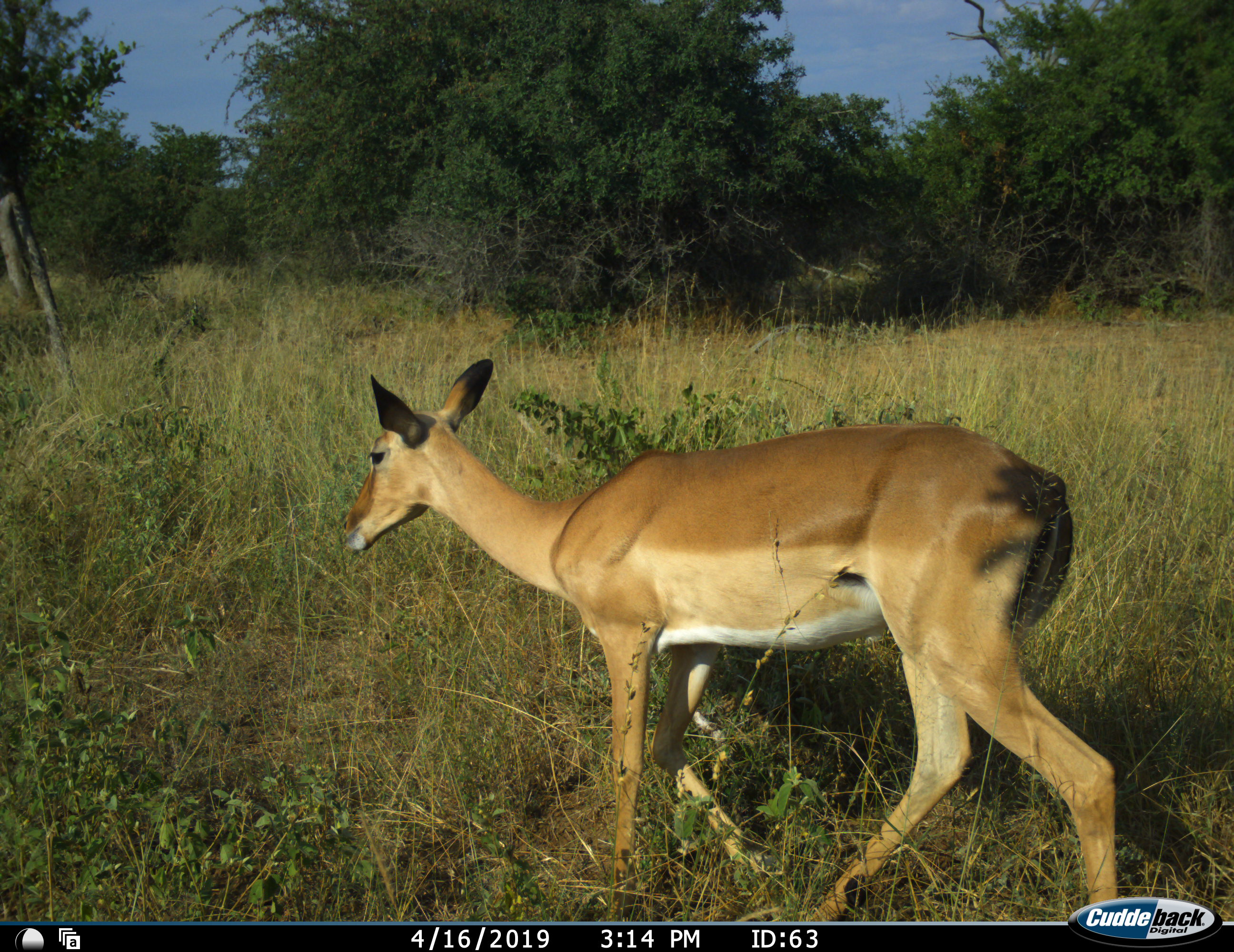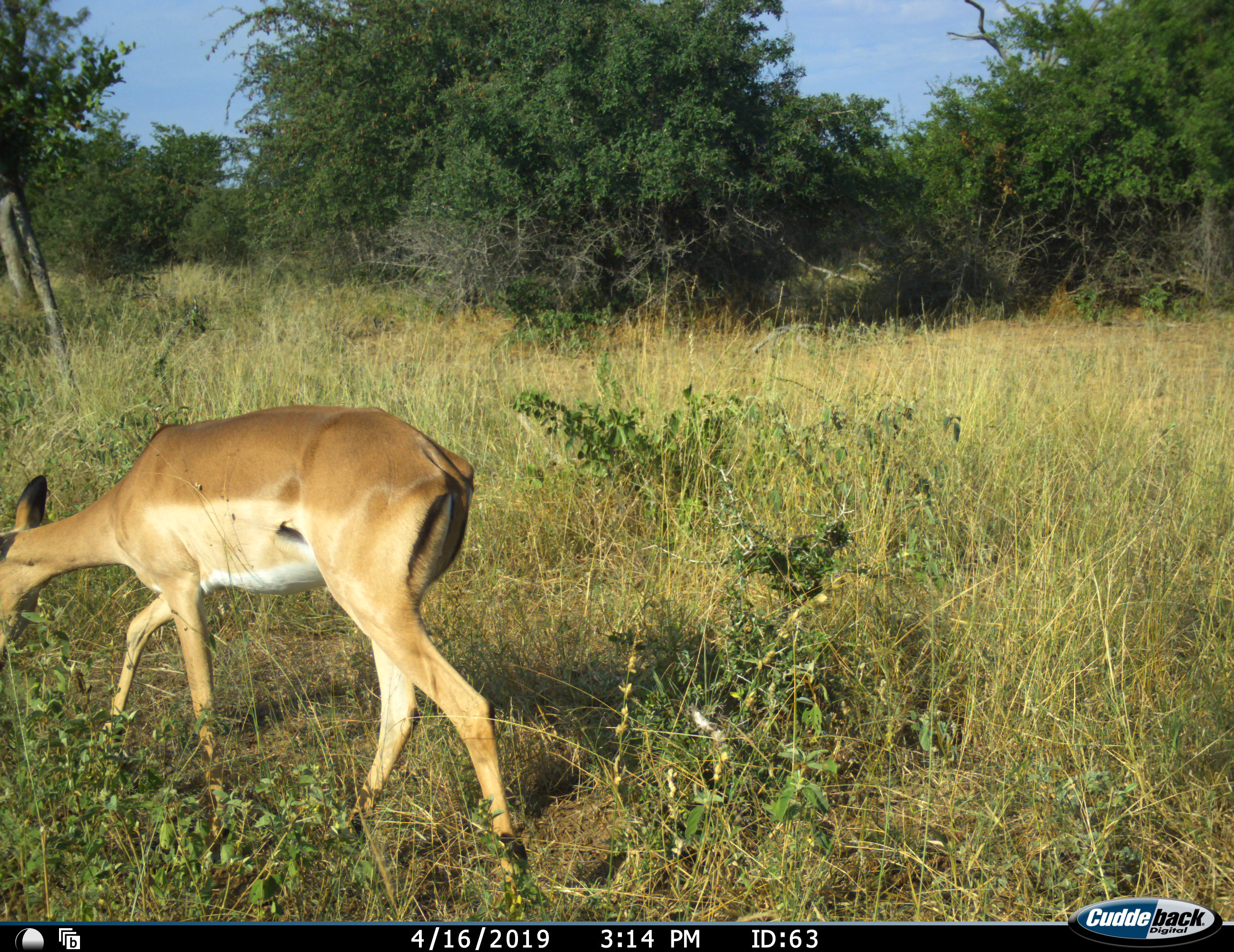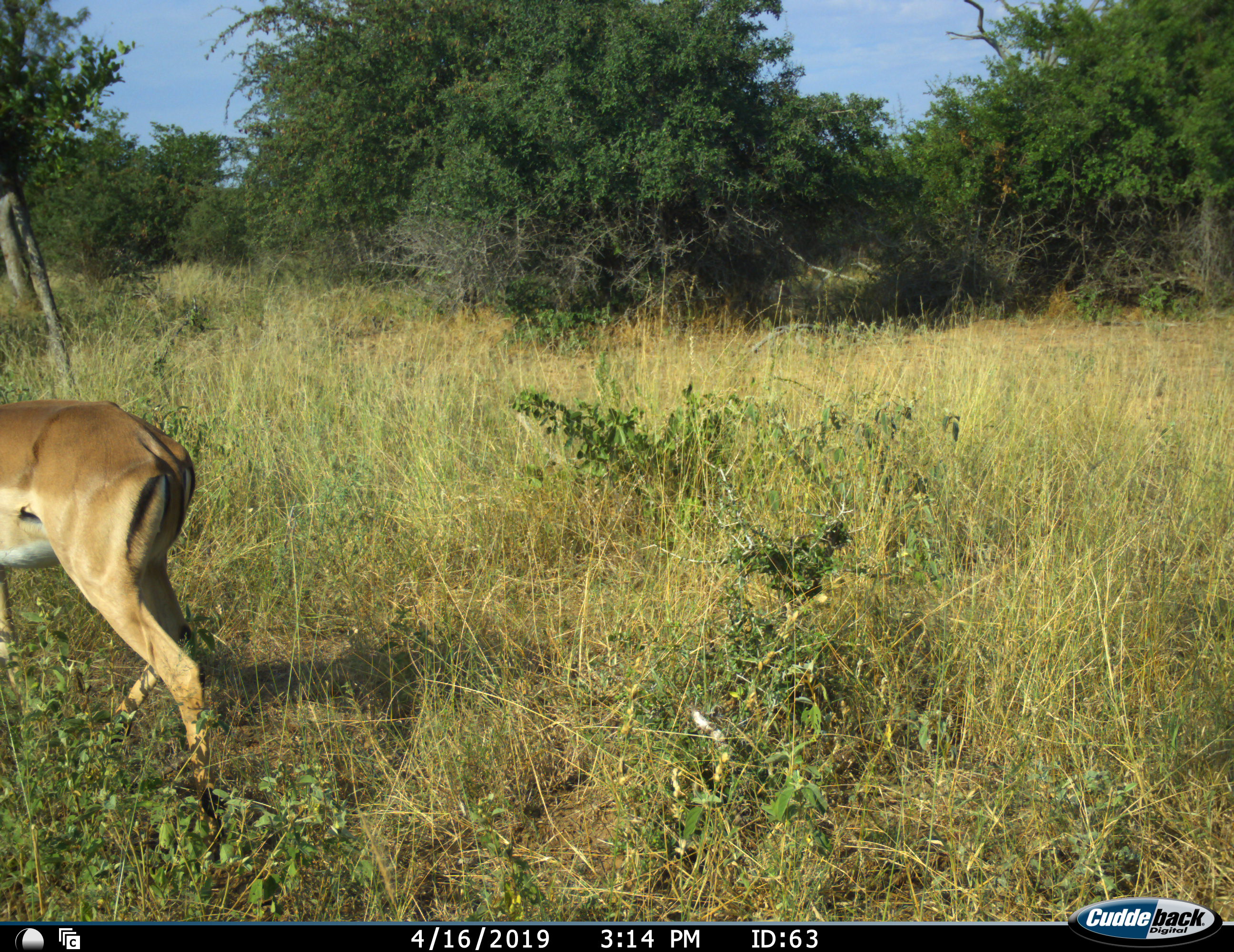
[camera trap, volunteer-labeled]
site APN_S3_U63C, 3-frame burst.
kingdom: Animalia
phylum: Chordata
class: Mammalia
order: Artiodactyla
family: Bovidae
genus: Aepyceros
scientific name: Aepyceros melampus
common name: impala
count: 1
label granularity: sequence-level